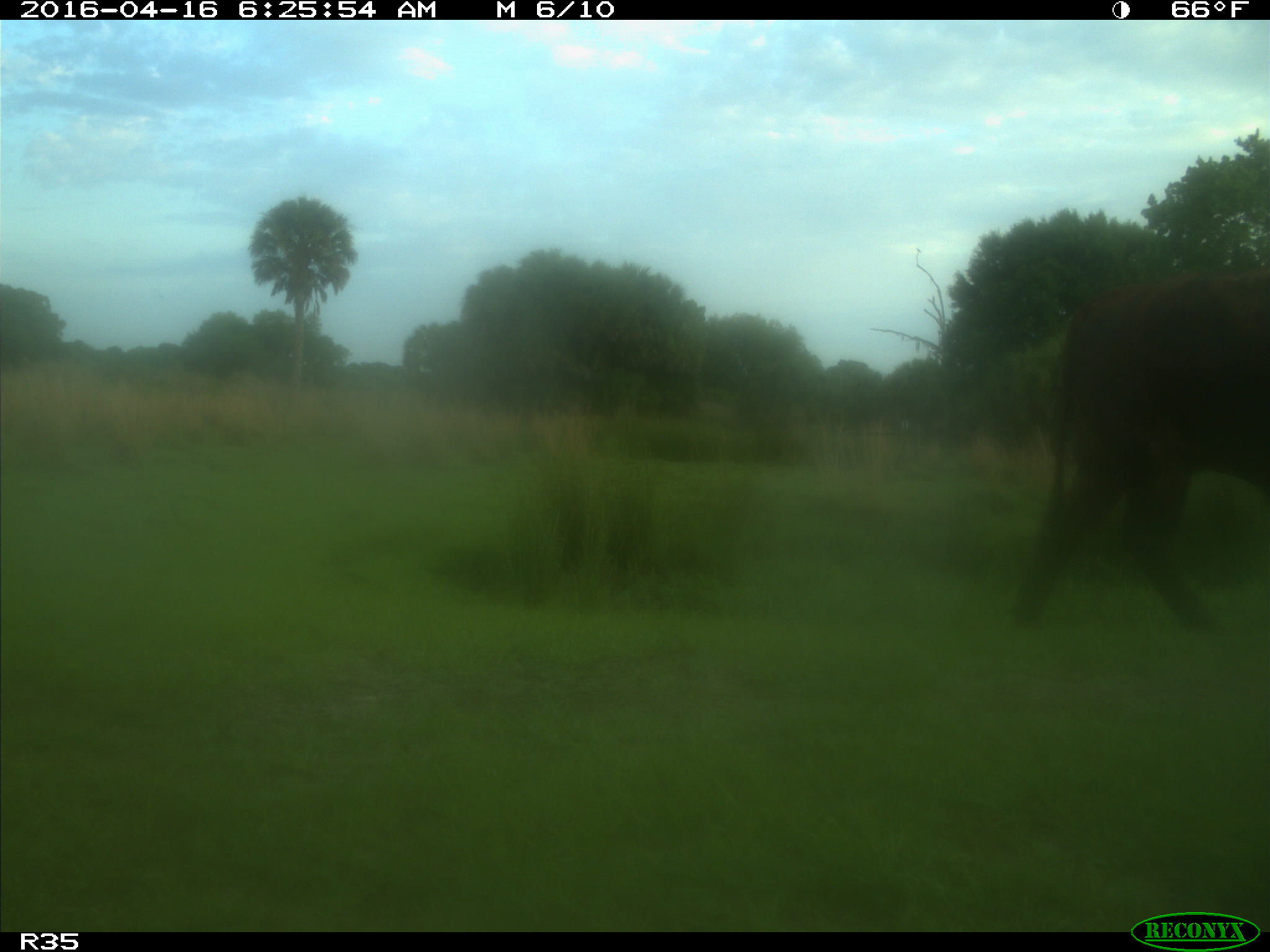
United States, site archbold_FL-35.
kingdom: Animalia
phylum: Chordata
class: Mammalia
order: Artiodactyla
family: Bovidae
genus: Bos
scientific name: Bos taurus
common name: domestic cow